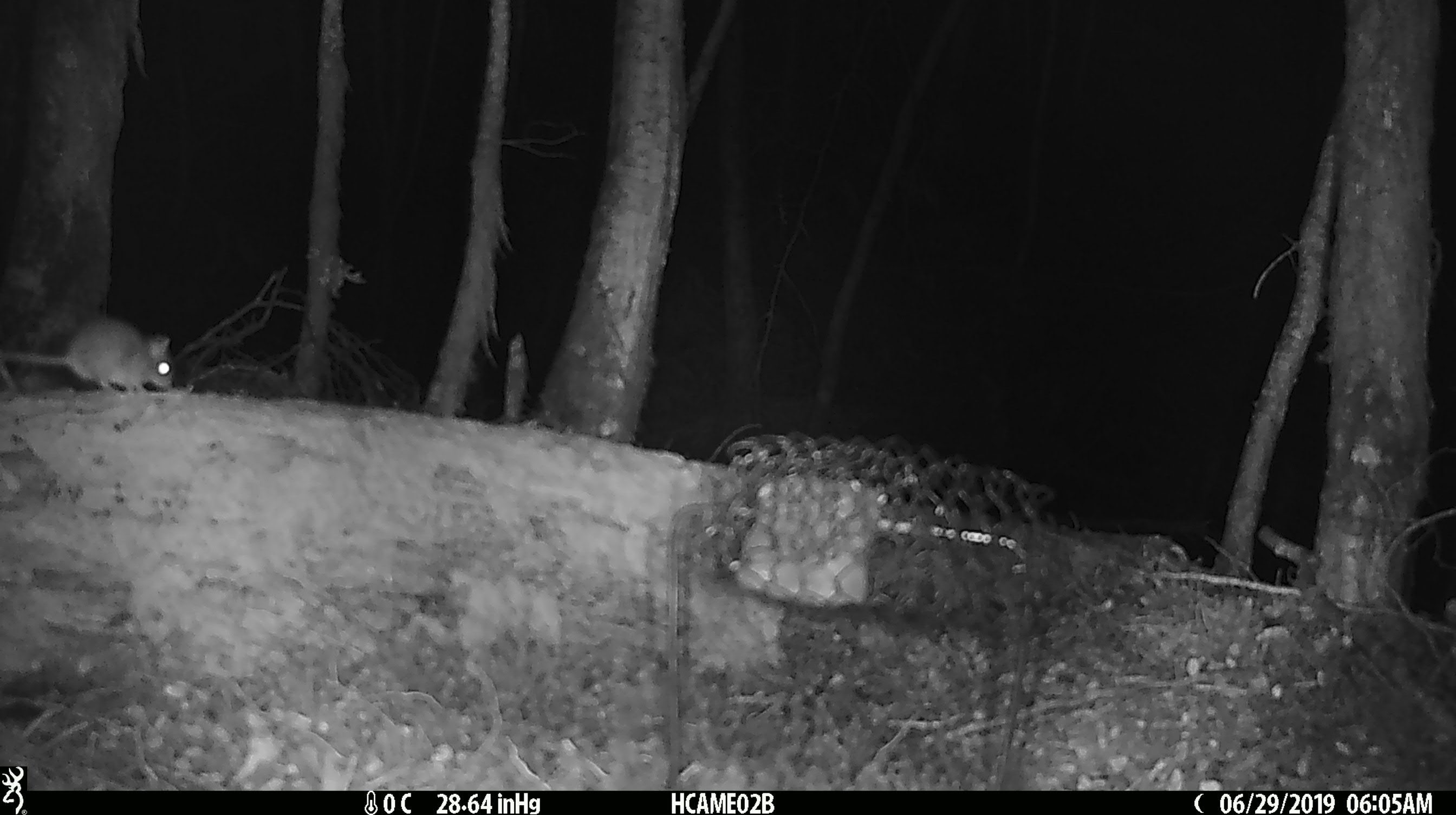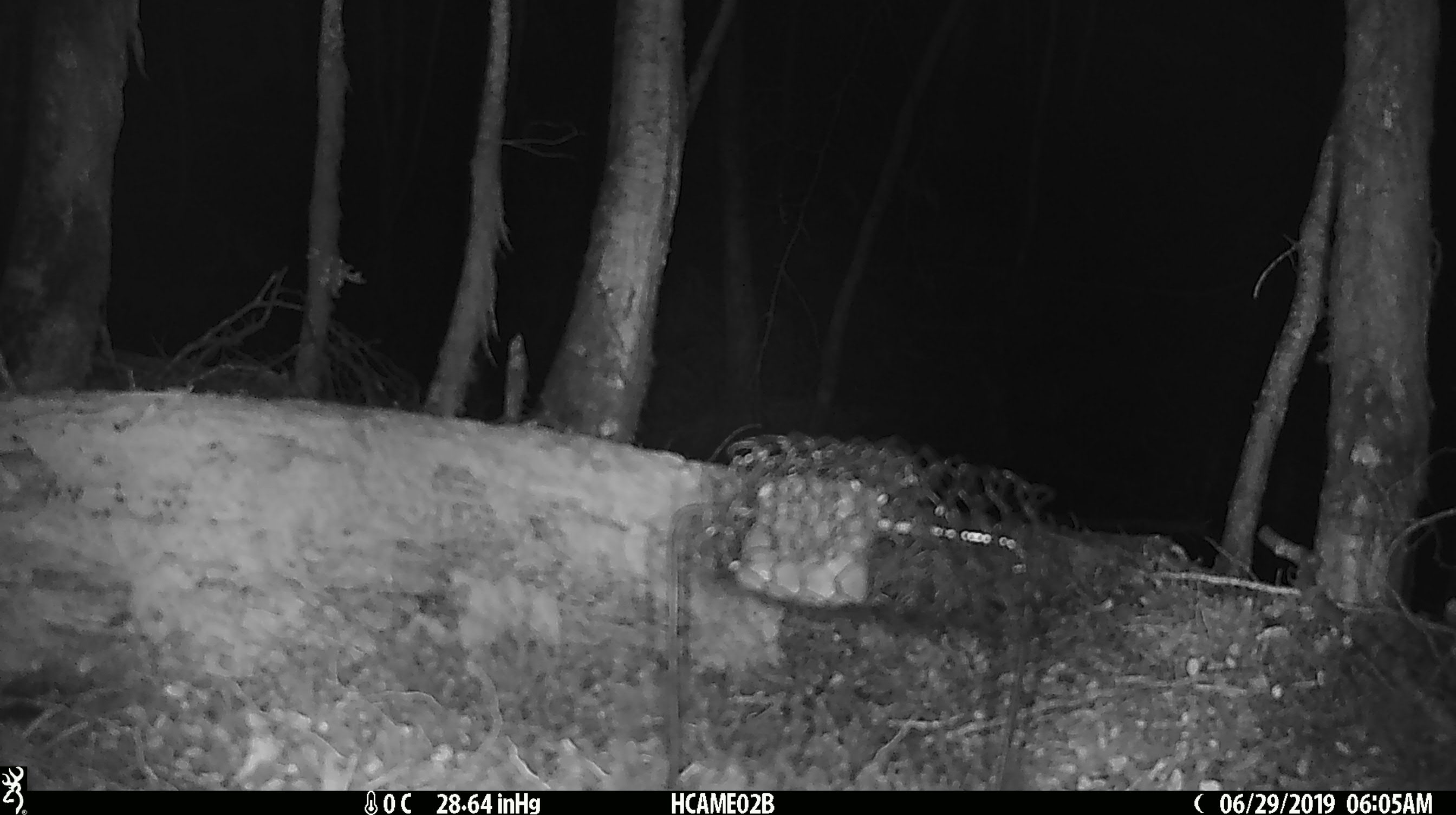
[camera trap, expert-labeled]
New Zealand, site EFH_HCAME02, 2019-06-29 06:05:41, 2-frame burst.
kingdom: Animalia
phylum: Chordata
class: Mammalia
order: Rodentia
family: Muridae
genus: Mus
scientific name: Mus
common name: mouse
Mouse (Mus).